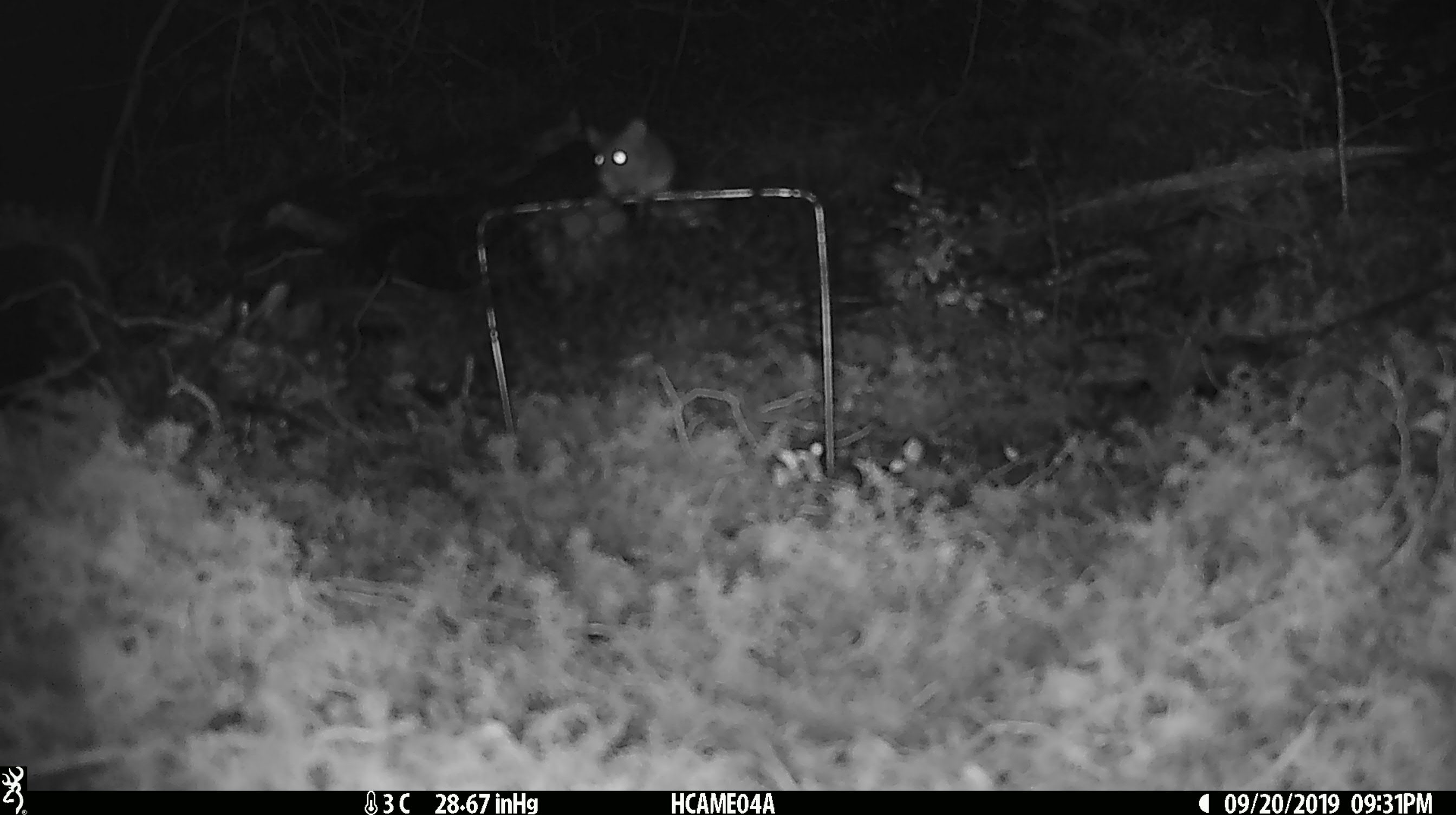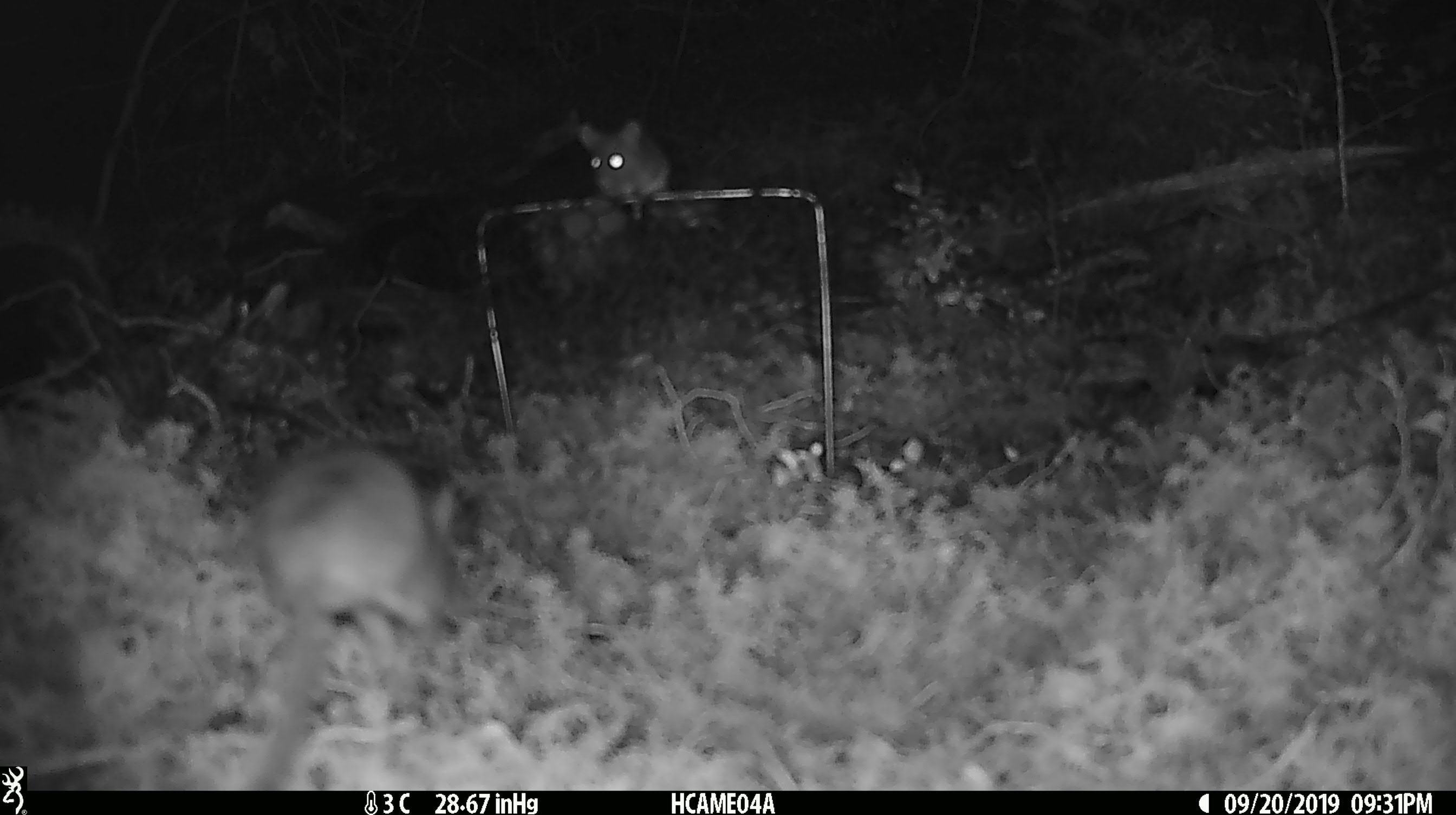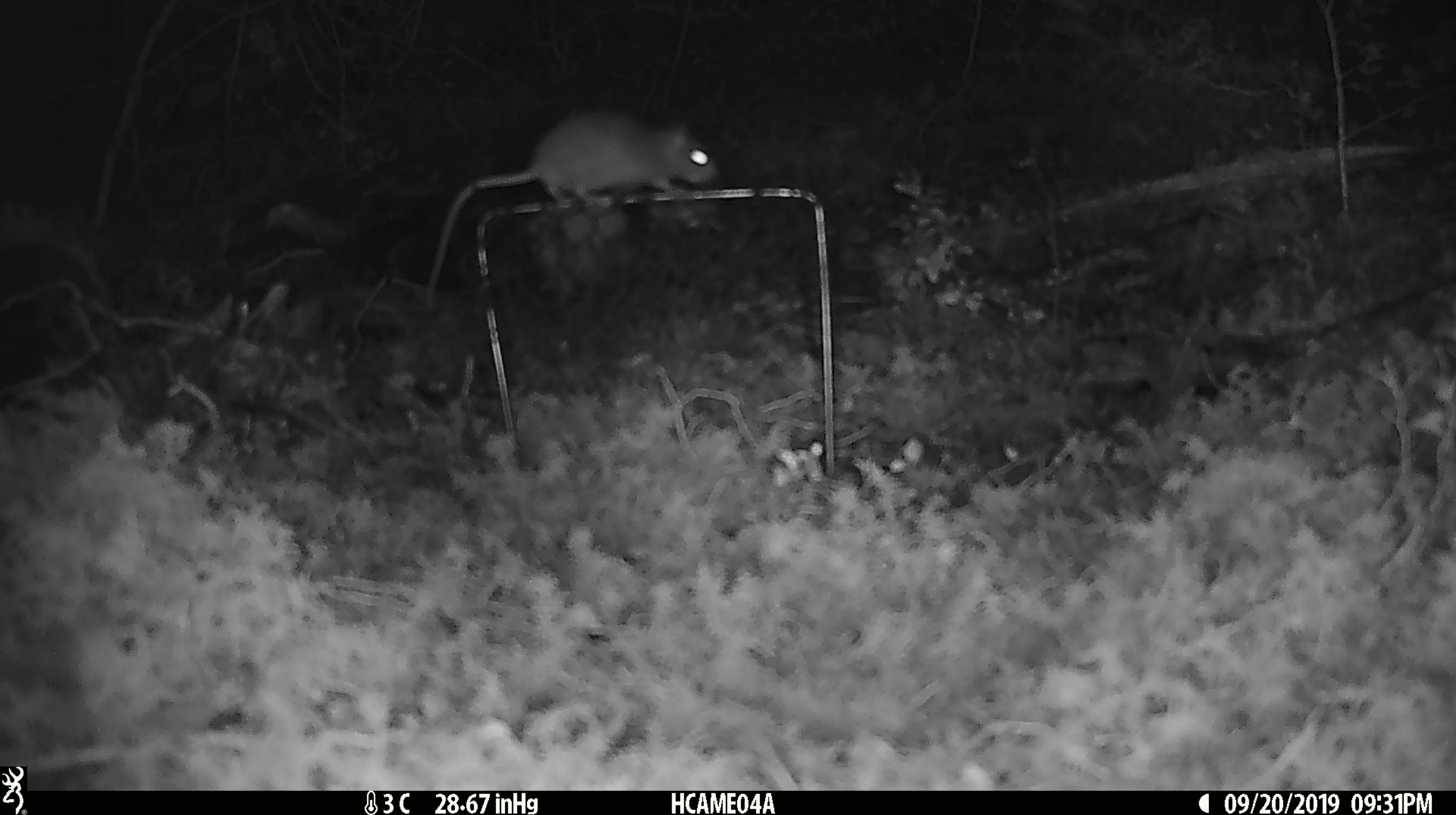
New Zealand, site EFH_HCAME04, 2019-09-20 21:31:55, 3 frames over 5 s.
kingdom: Animalia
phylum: Chordata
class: Mammalia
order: Rodentia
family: Muridae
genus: Mus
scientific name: Mus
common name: mouse